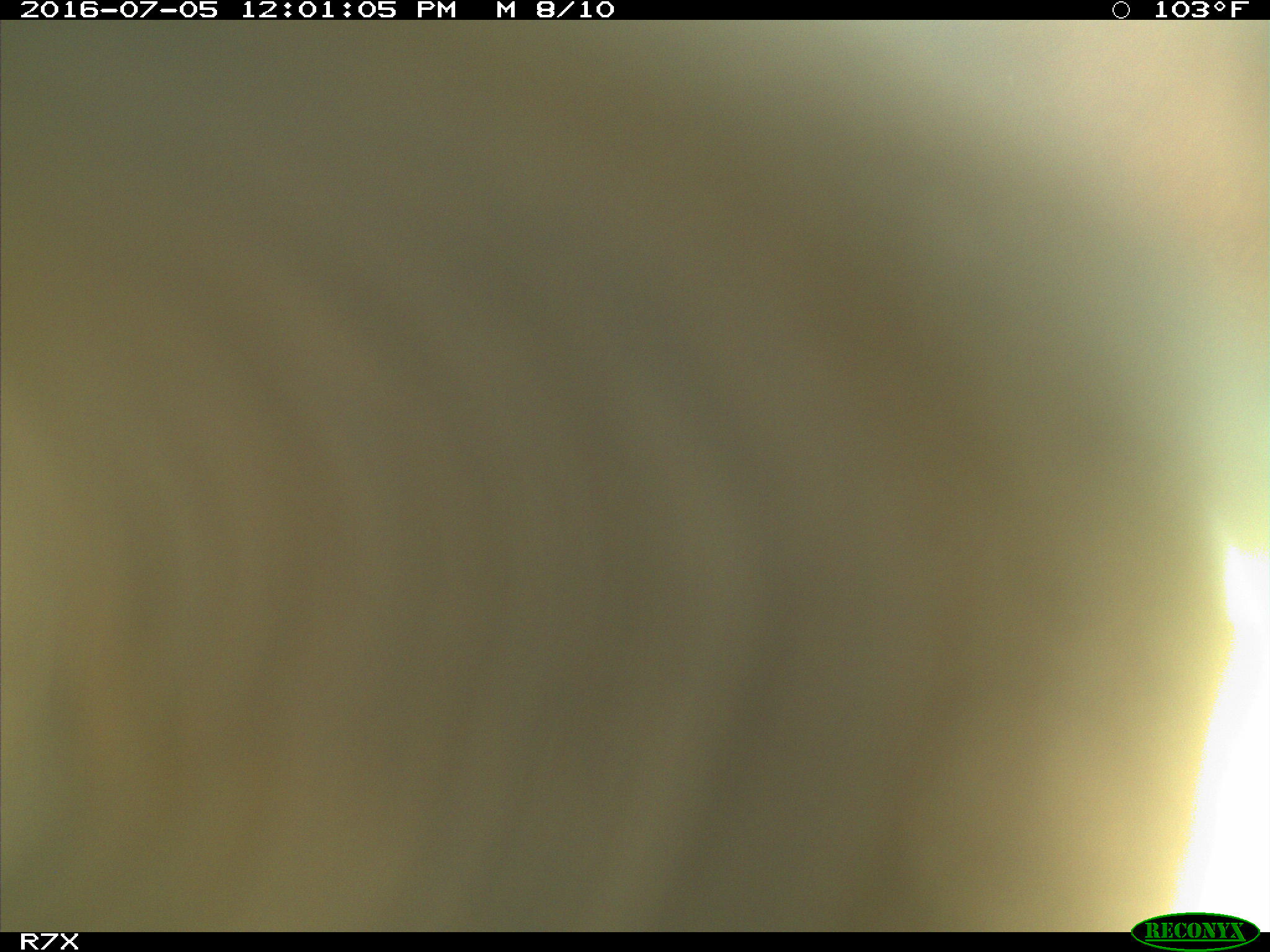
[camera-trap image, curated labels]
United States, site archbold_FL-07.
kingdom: Animalia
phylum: Chordata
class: Mammalia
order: Artiodactyla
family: Bovidae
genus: Bos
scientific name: Bos taurus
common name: domestic cow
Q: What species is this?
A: Bos taurus (domestic cow).